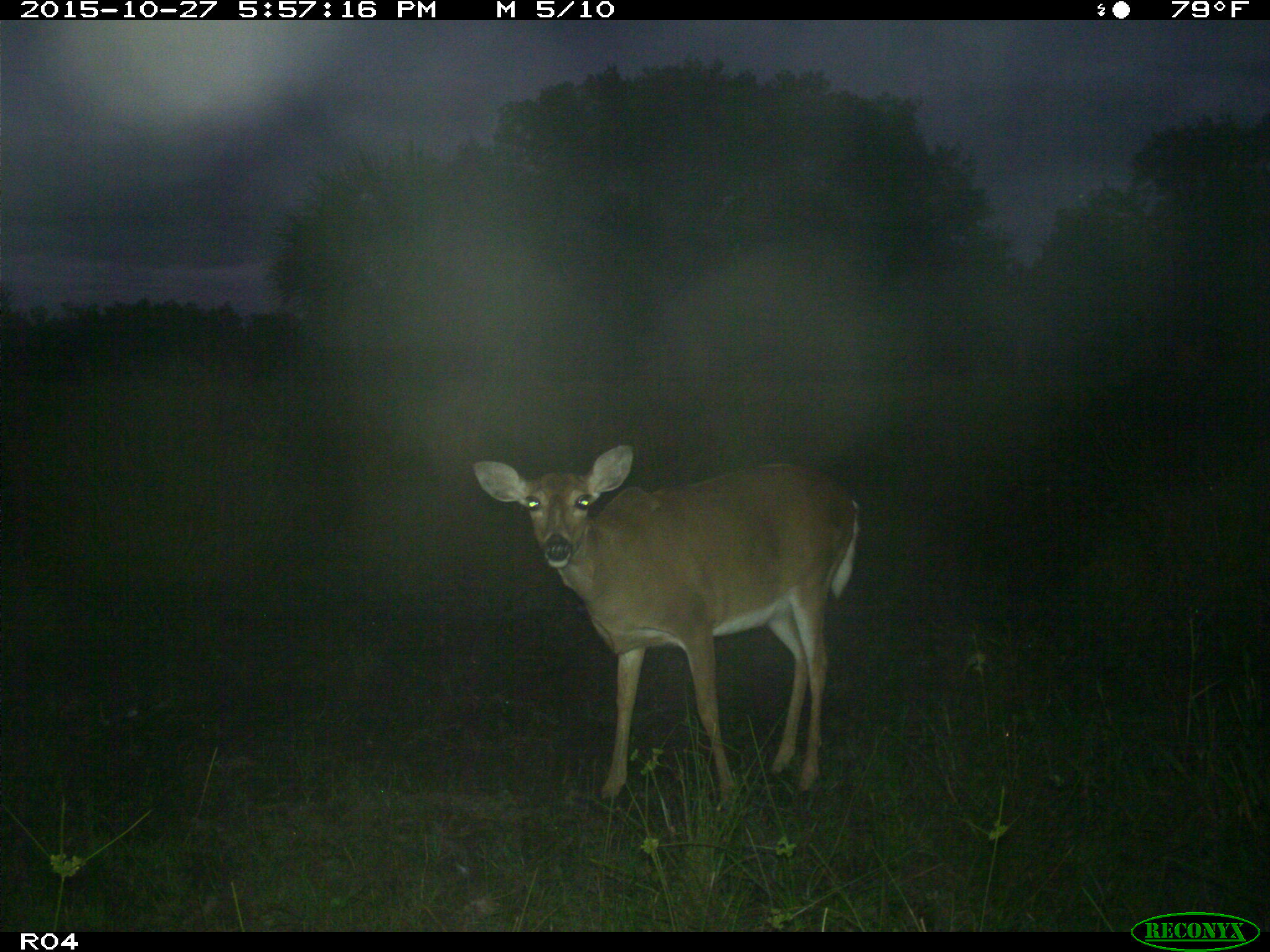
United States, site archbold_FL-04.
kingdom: Animalia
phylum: Chordata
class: Mammalia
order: Artiodactyla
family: Cervidae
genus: Odocoileus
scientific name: Odocoileus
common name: deer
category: unidentified deer